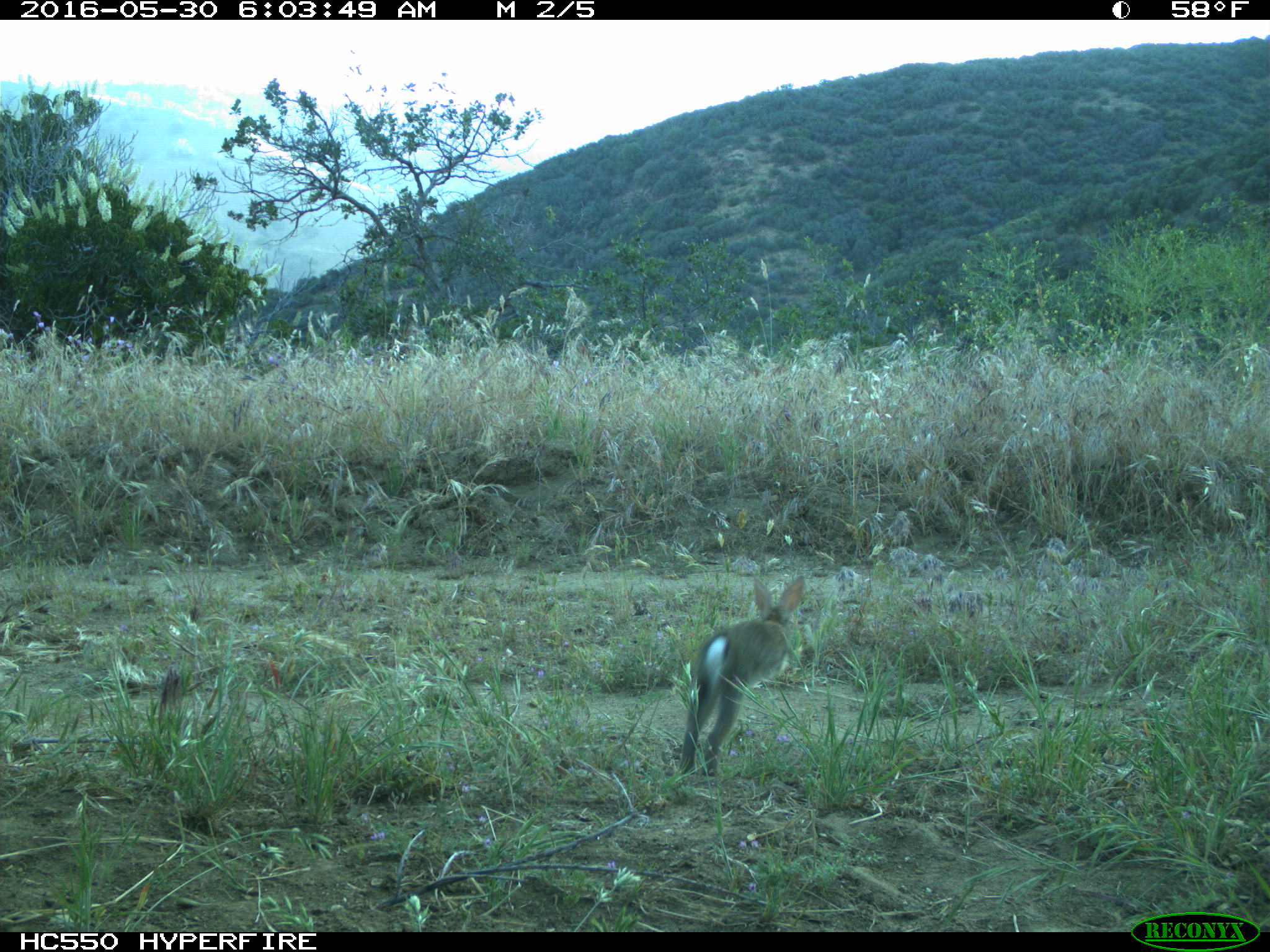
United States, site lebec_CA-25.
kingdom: Animalia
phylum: Chordata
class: Mammalia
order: Lagomorpha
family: Leporidae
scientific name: Leporidae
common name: rabbits and hares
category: unidentified rabbit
Unidentified rabbit (rabbits and hares) (Leporidae).